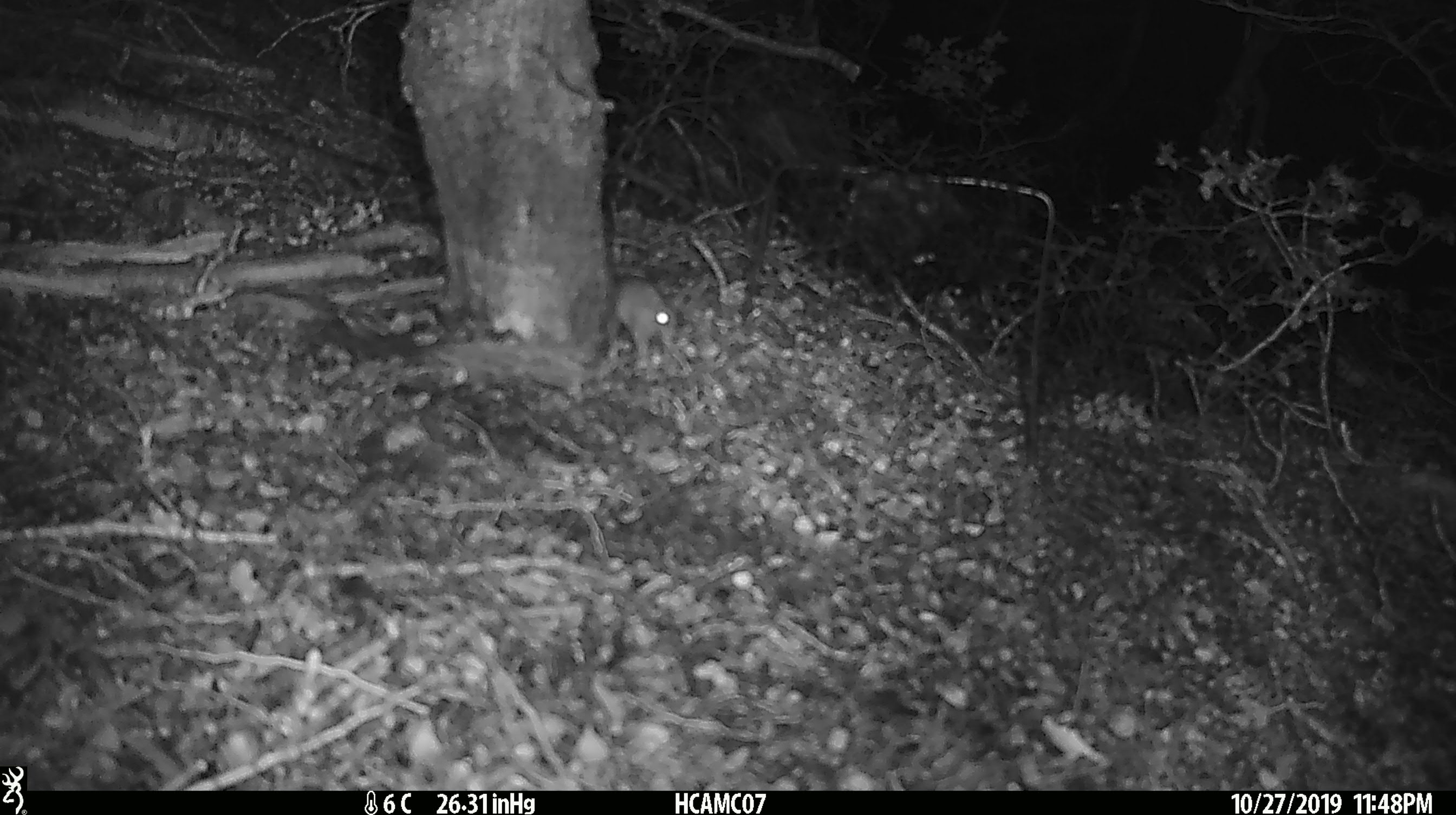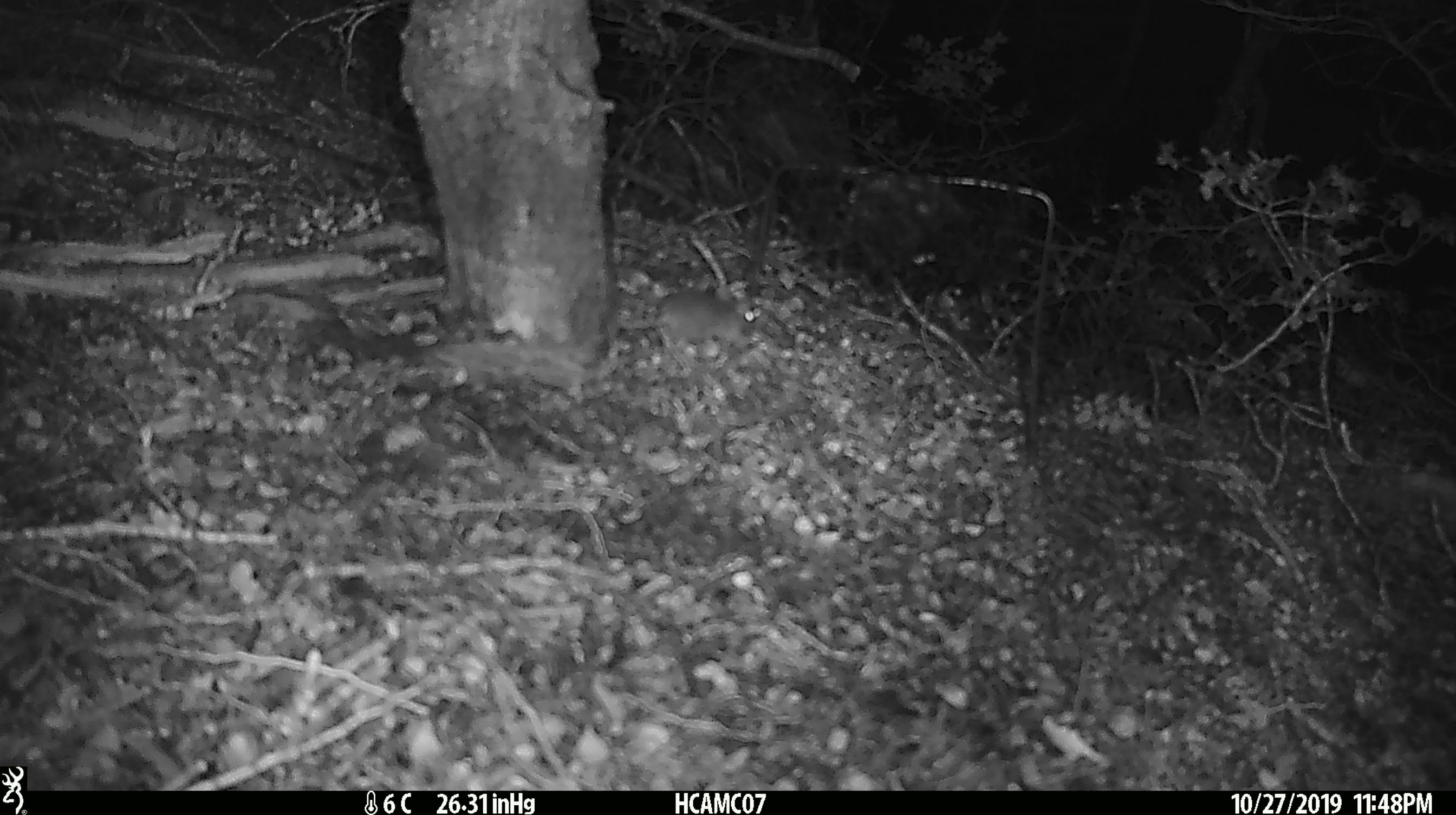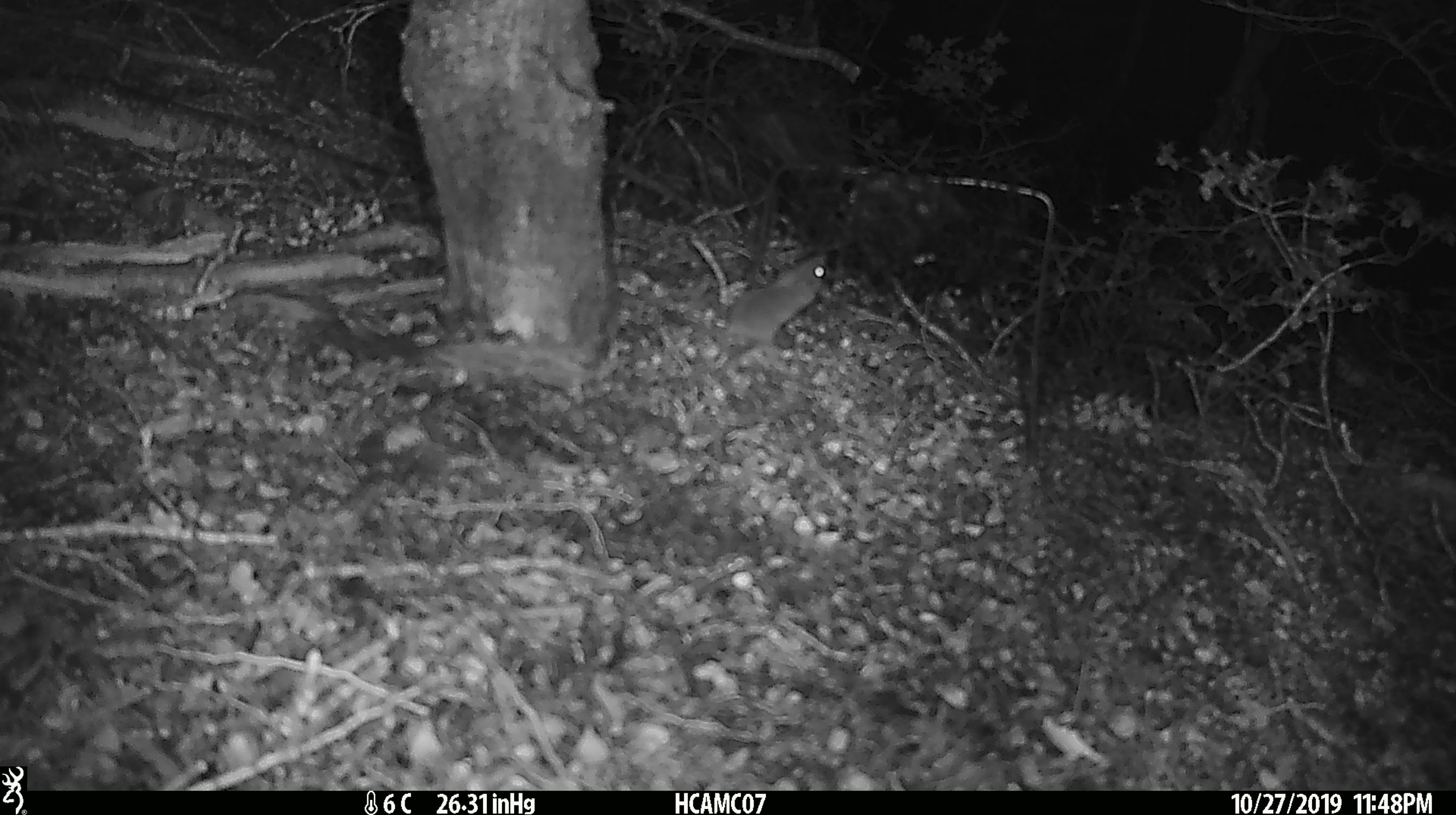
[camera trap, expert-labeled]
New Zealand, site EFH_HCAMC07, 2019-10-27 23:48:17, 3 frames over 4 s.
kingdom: Animalia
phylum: Chordata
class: Mammalia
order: Rodentia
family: Muridae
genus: Mus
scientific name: Mus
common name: mouse